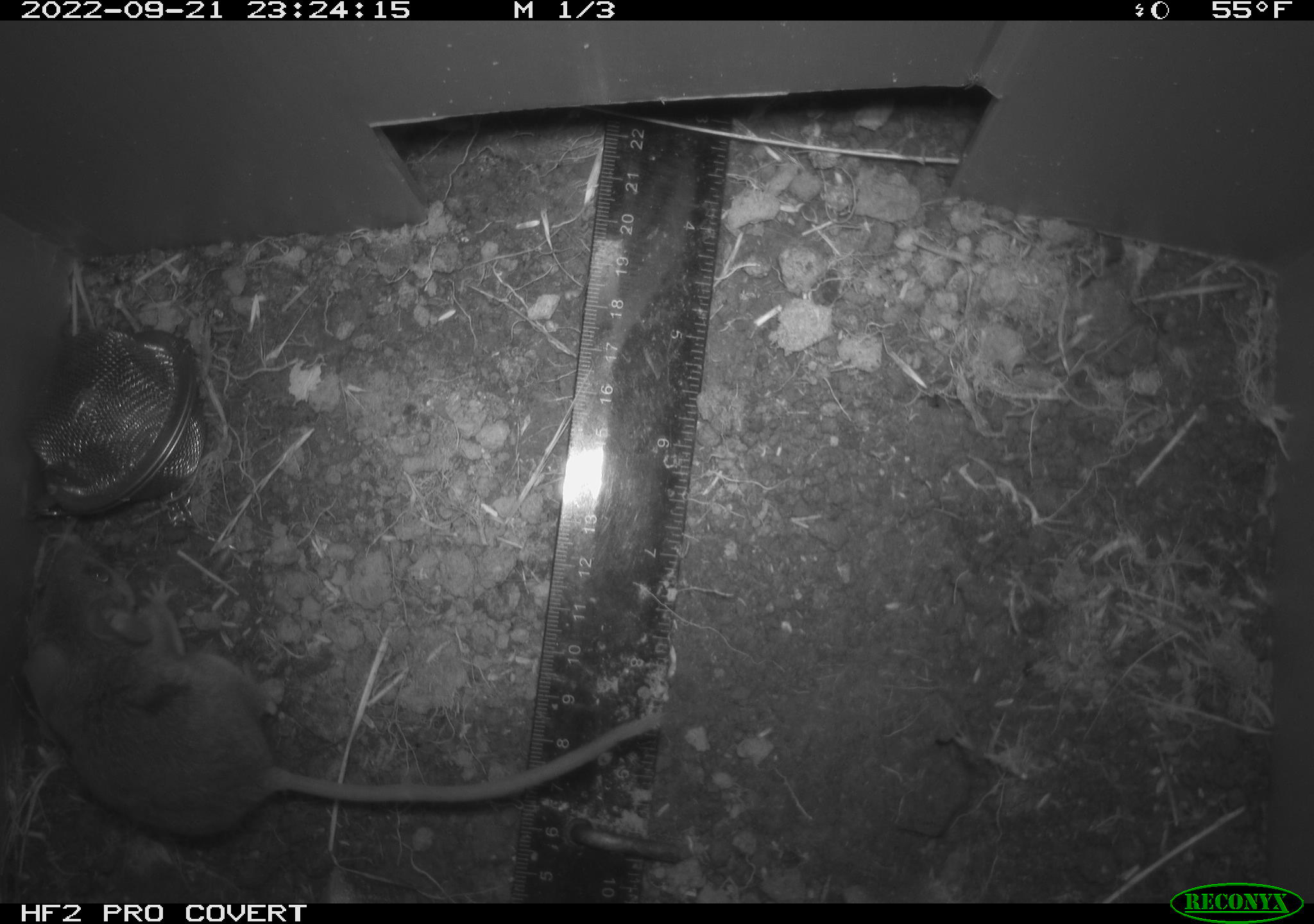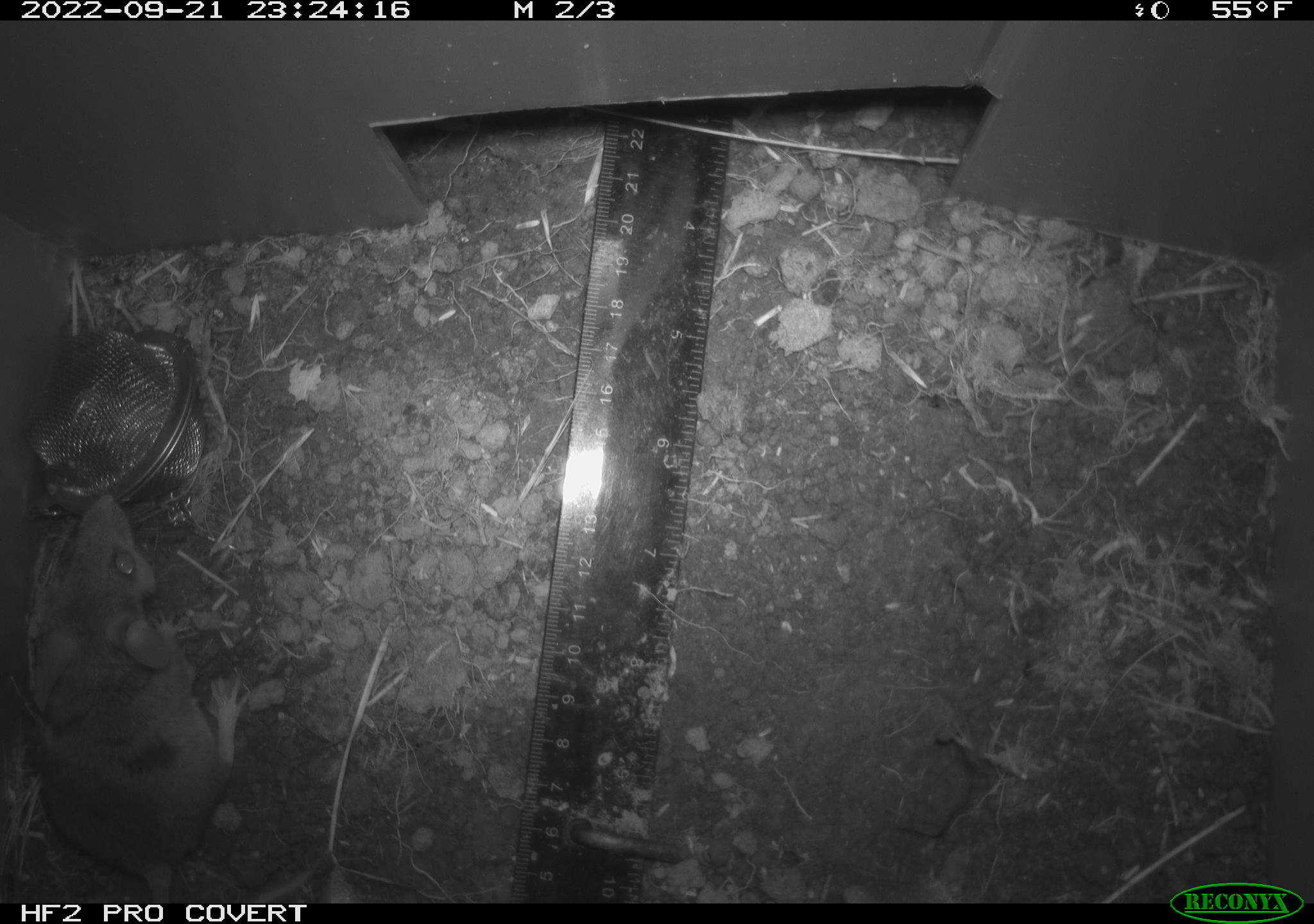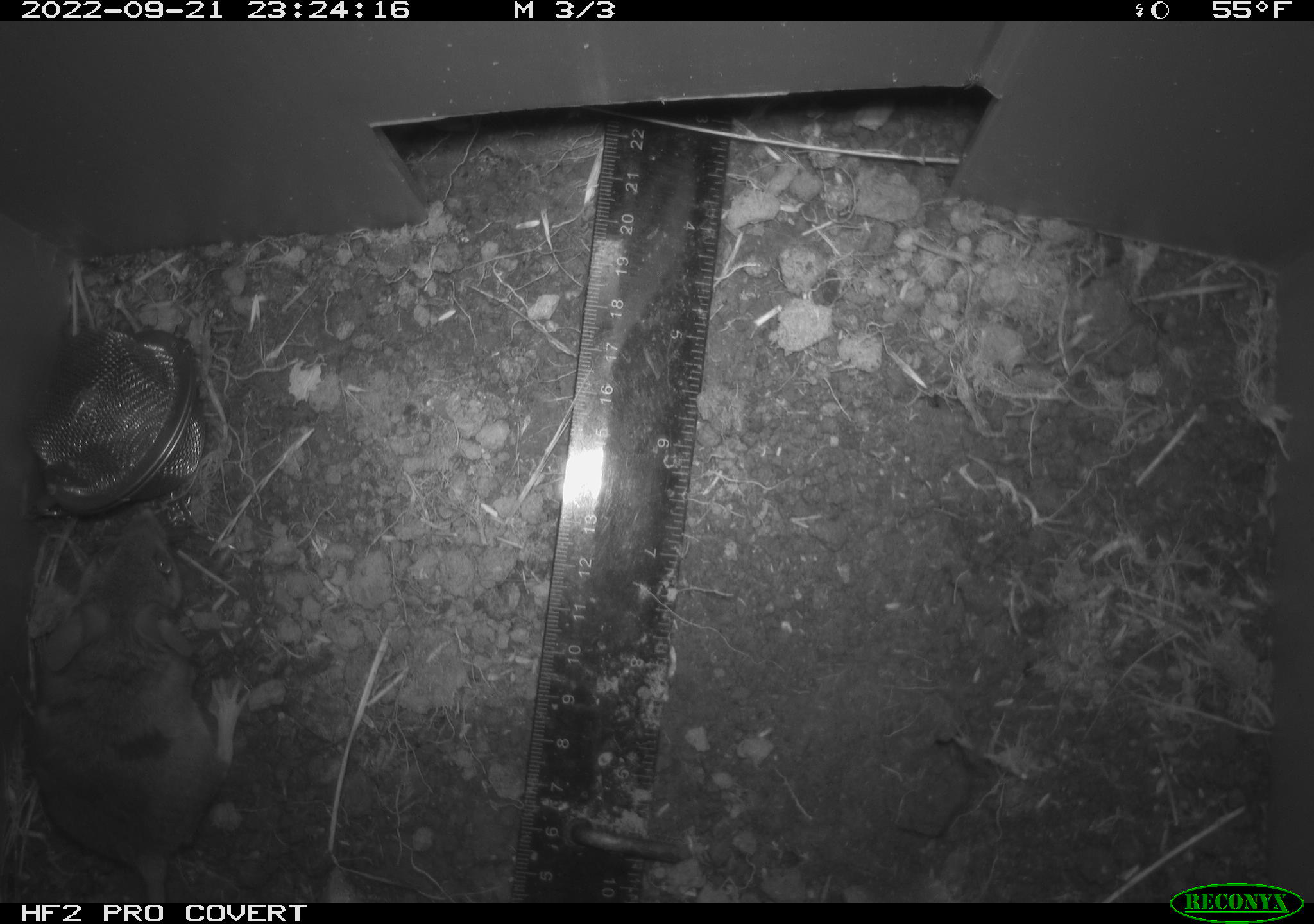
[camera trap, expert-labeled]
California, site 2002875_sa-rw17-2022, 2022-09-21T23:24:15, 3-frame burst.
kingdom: Animalia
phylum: Chordata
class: Mammalia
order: Rodentia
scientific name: Rodentia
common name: mouse species